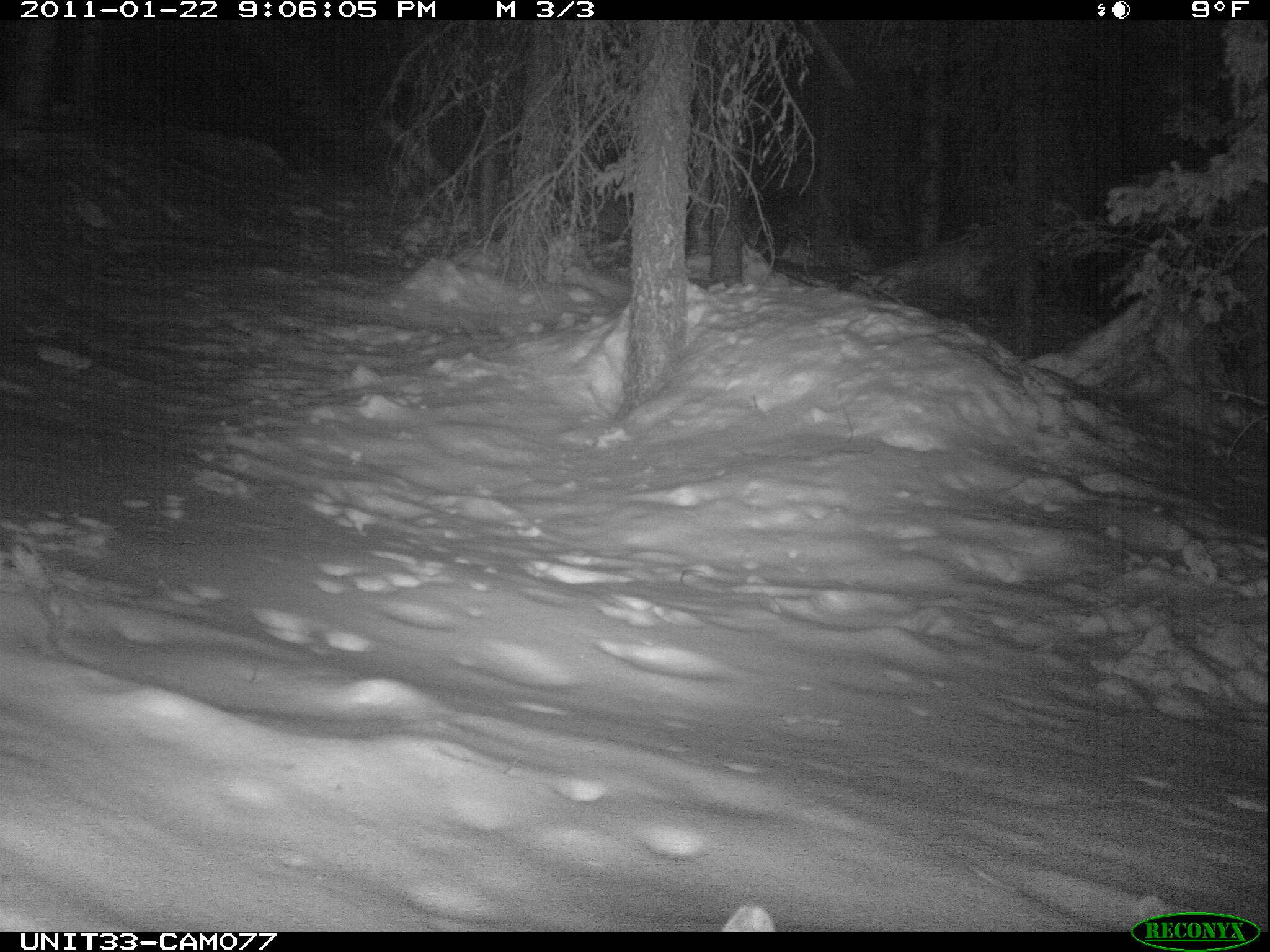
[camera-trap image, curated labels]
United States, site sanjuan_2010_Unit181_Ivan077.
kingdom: Animalia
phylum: Chordata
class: Mammalia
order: Lagomorpha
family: Leporidae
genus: Lepus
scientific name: Lepus americanus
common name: snowshoe hare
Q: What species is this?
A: Lepus americanus (snowshoe hare).